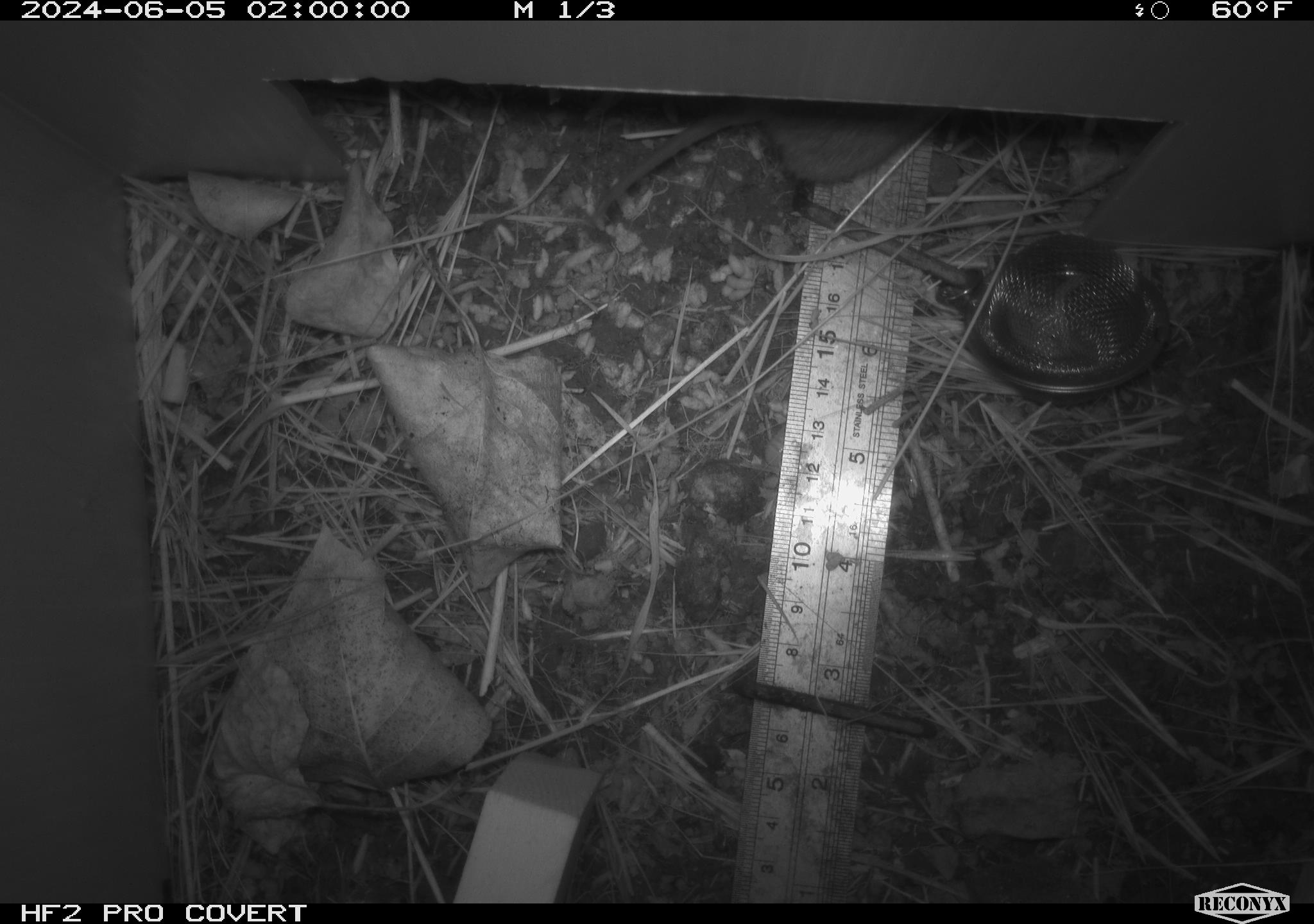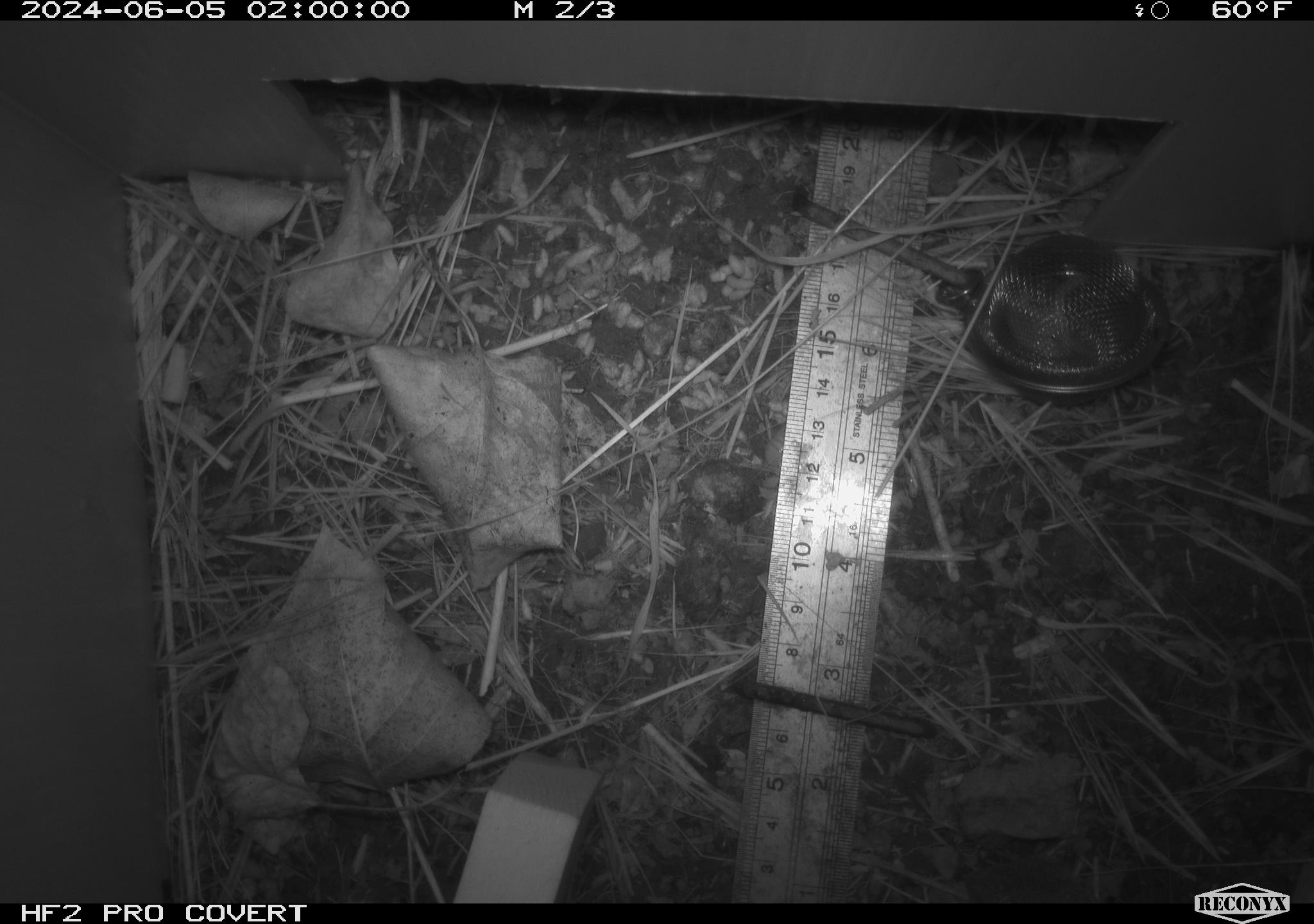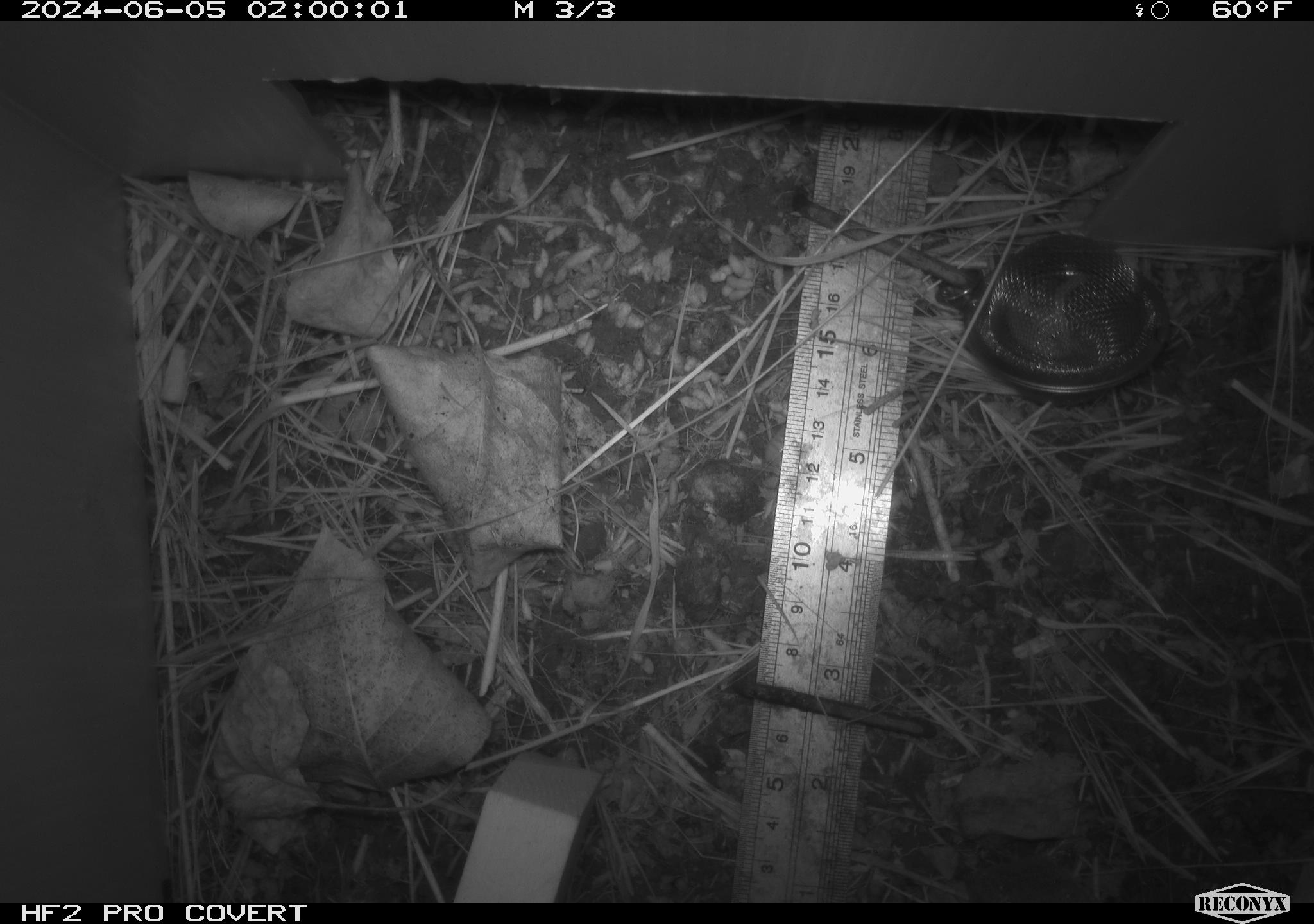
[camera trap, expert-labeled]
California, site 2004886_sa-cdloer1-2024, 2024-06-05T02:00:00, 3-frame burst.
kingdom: Animalia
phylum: Chordata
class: Mammalia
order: Rodentia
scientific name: Rodentia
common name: rodent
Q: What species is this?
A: Rodent (Rodentia).